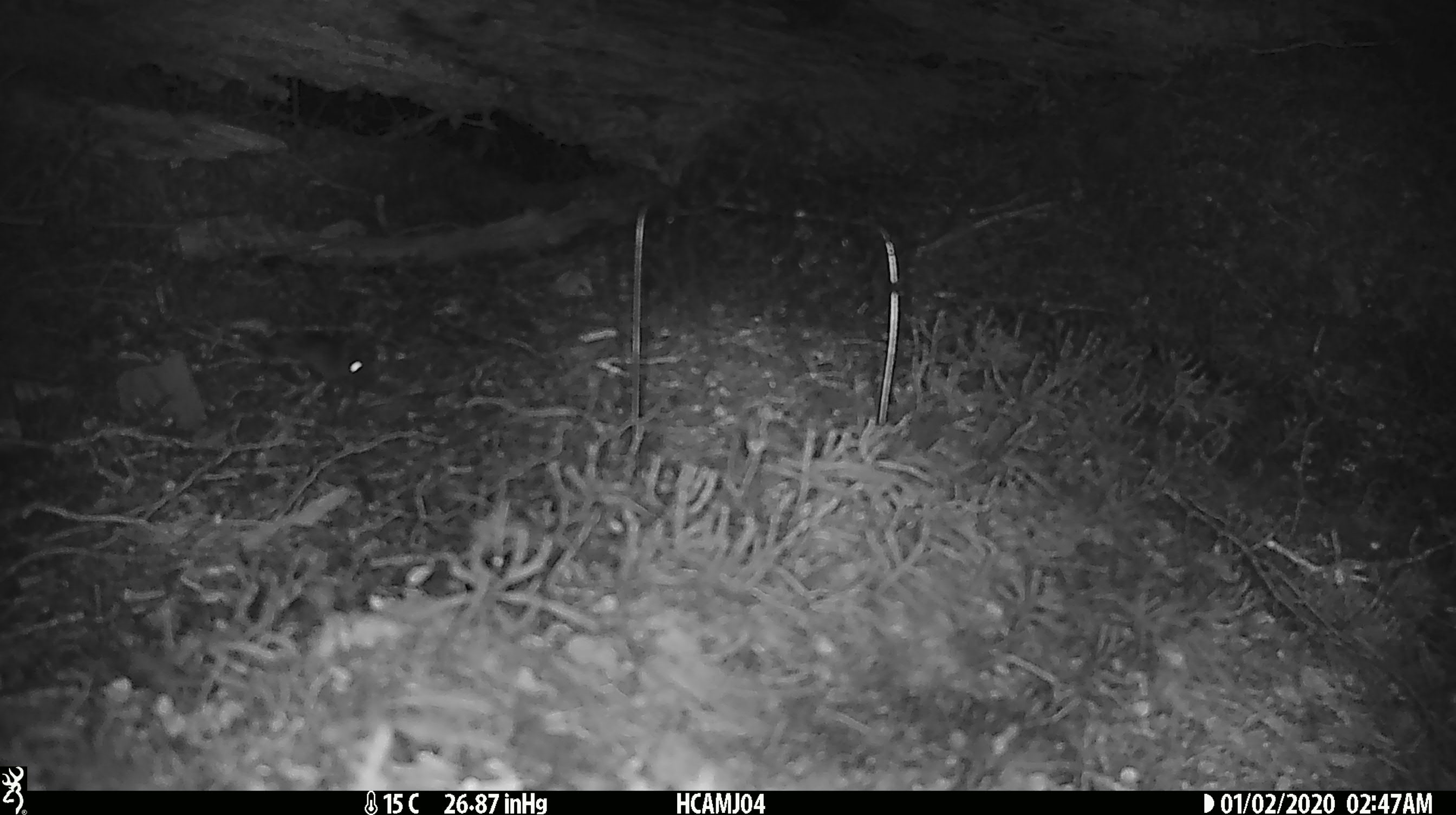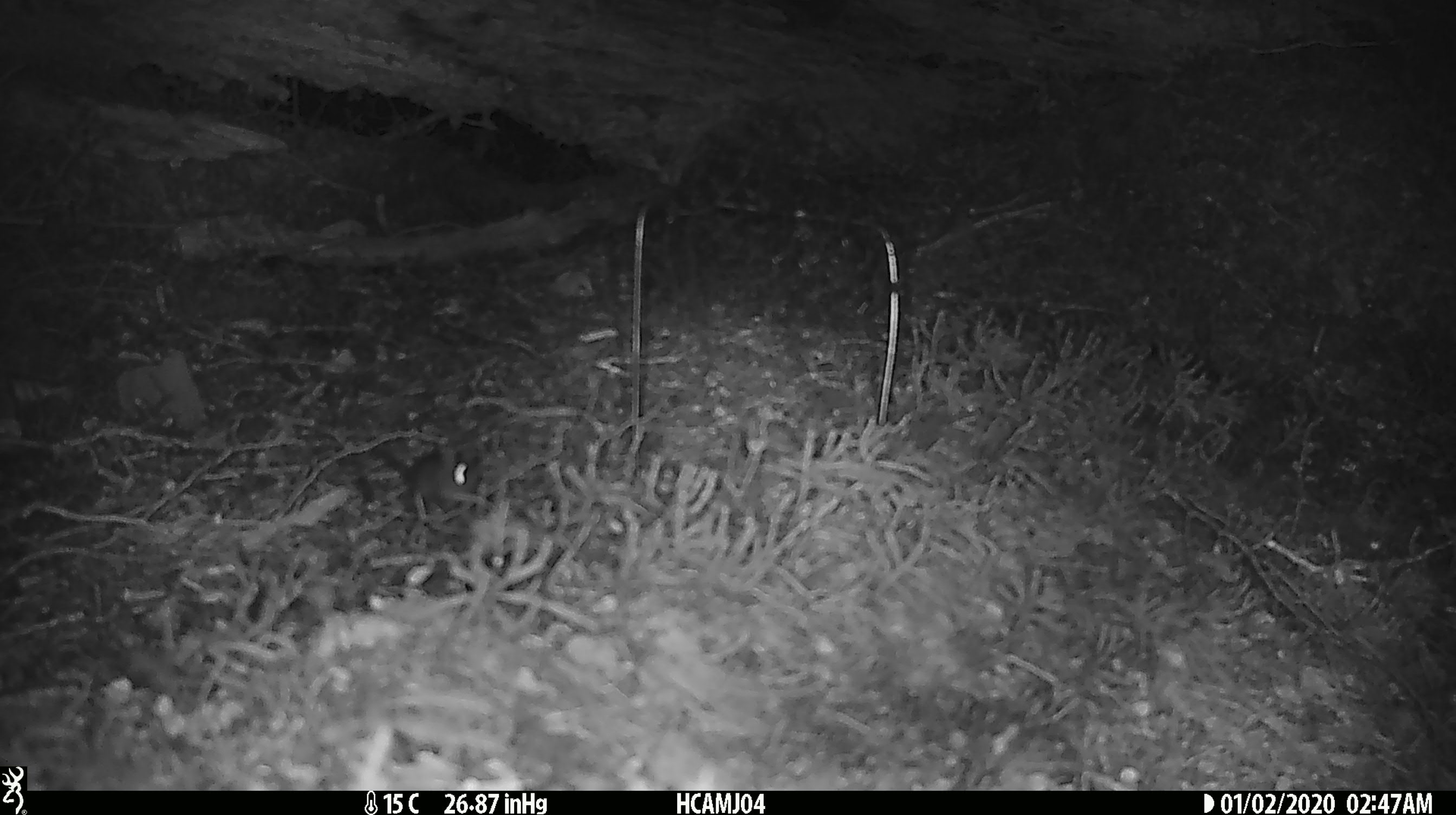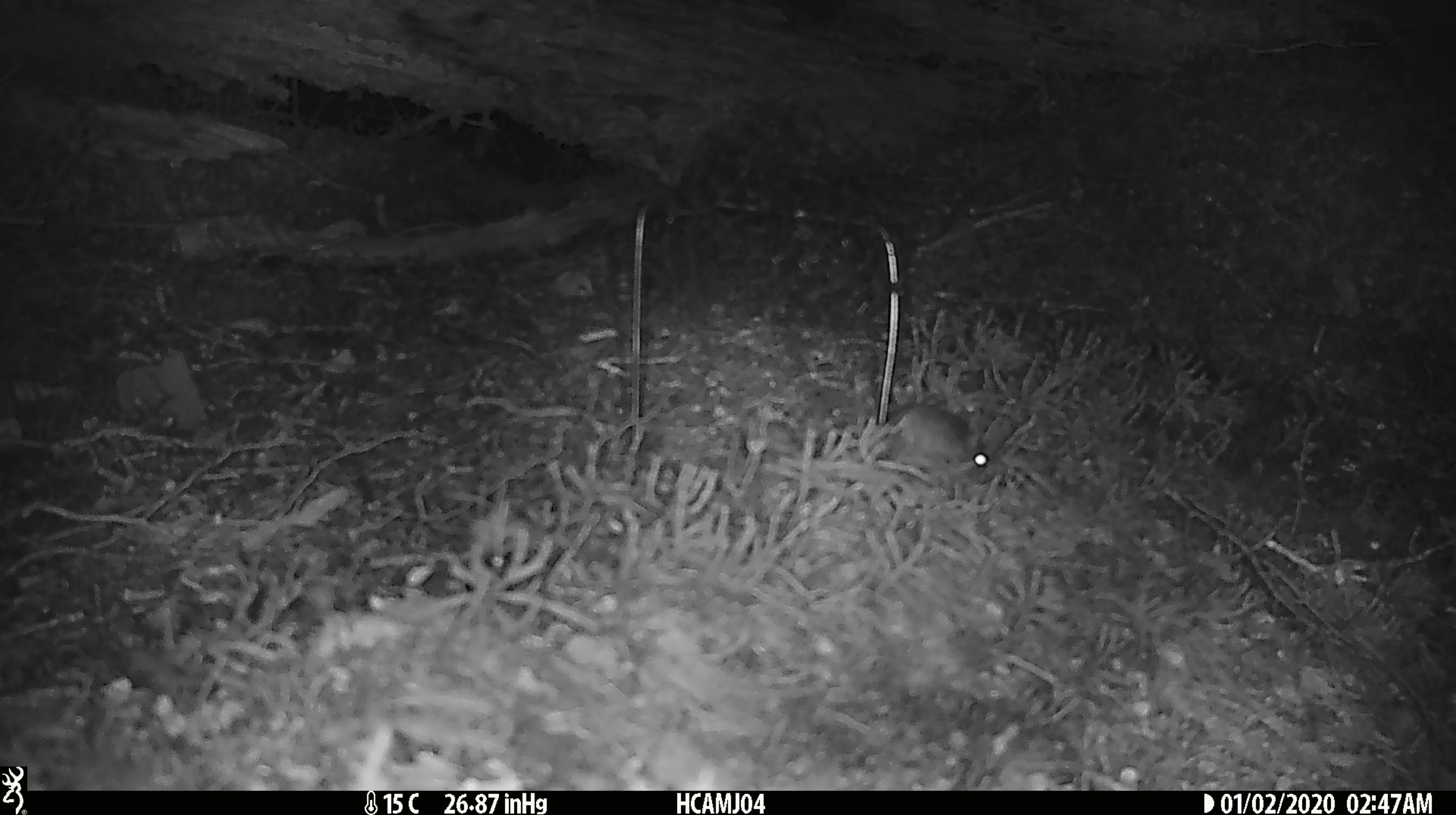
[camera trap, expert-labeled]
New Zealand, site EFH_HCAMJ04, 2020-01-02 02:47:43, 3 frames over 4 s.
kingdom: Animalia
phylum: Chordata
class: Mammalia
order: Rodentia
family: Muridae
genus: Mus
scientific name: Mus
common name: mouse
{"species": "mouse (Mus)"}